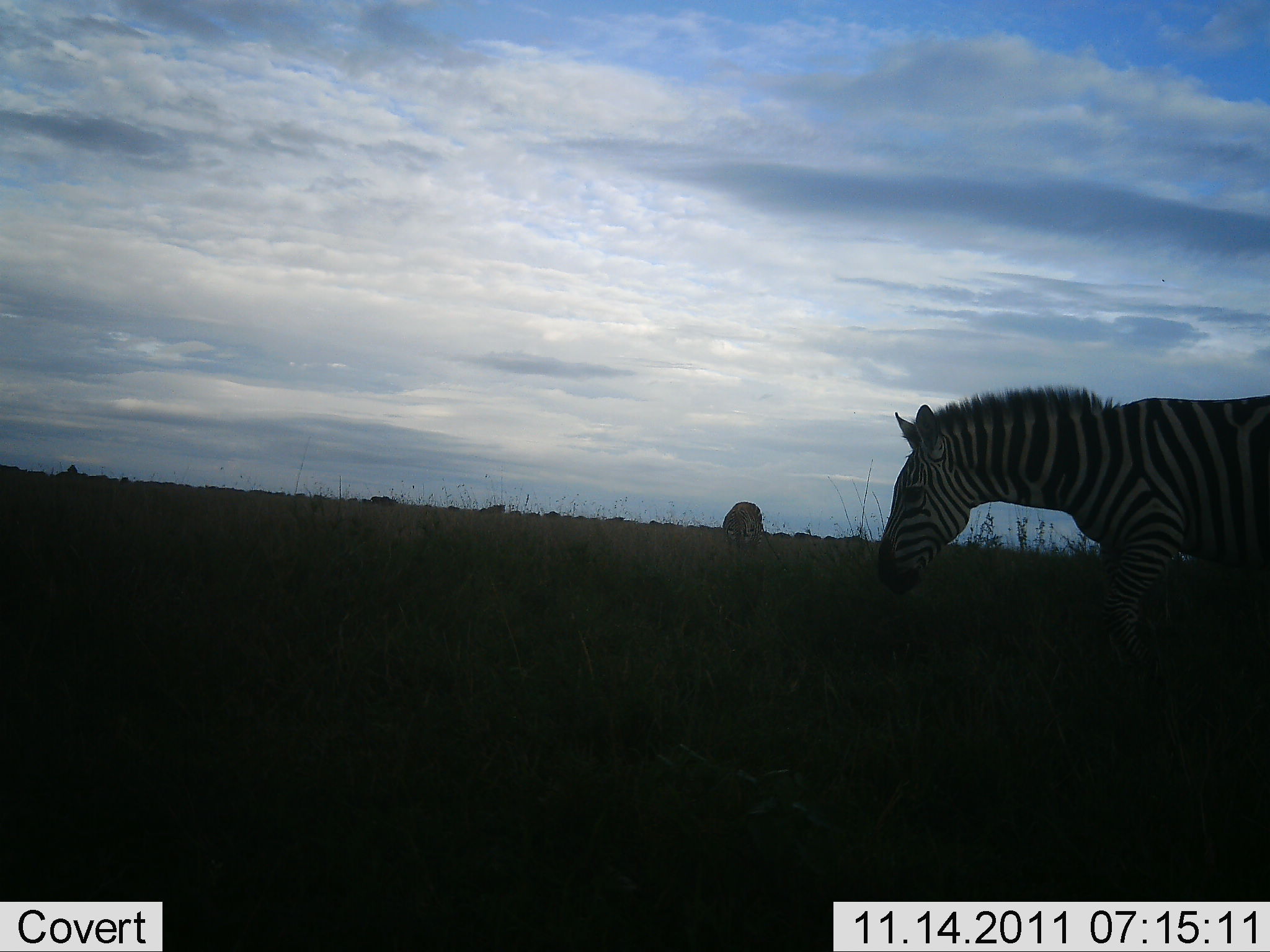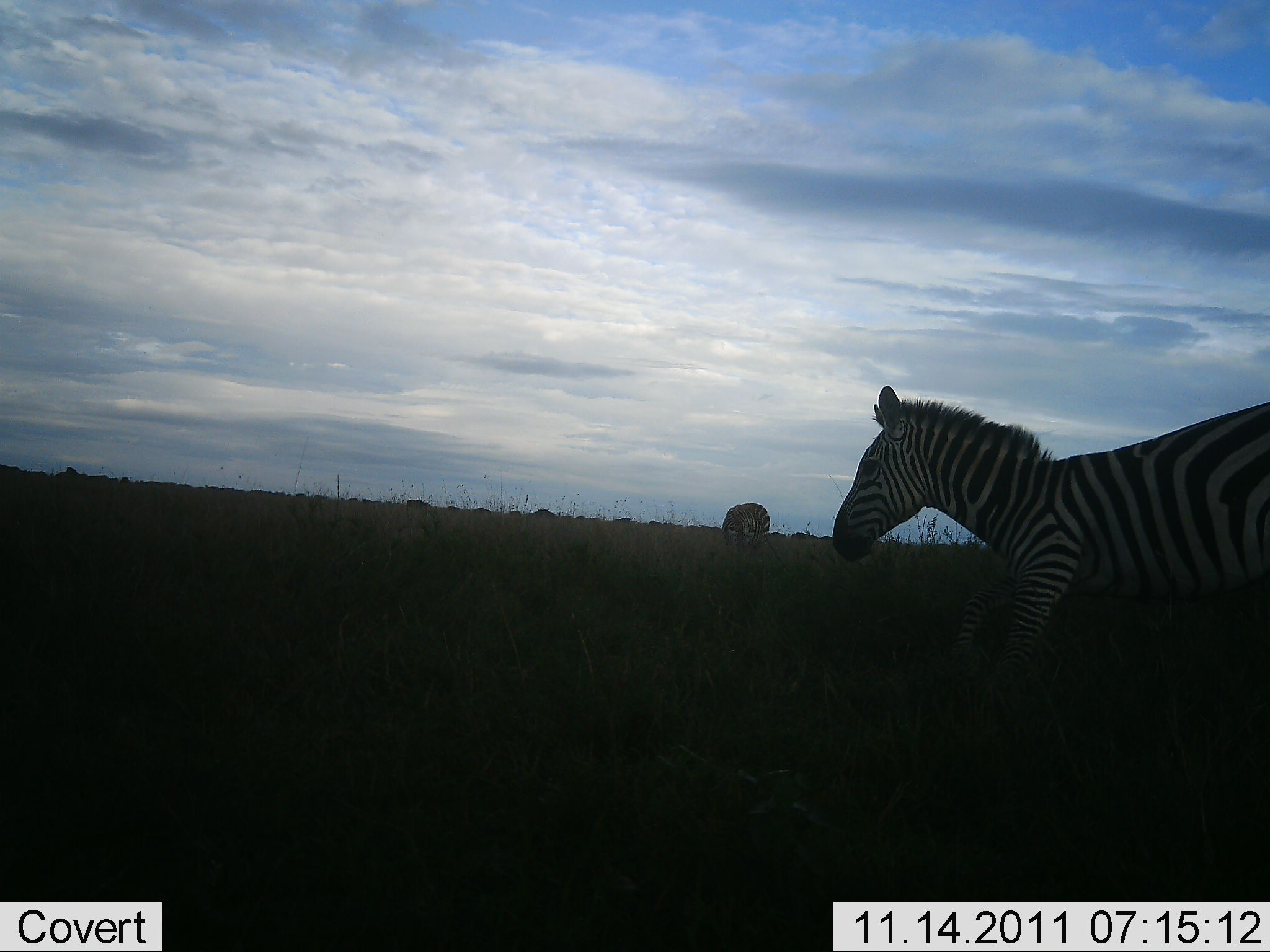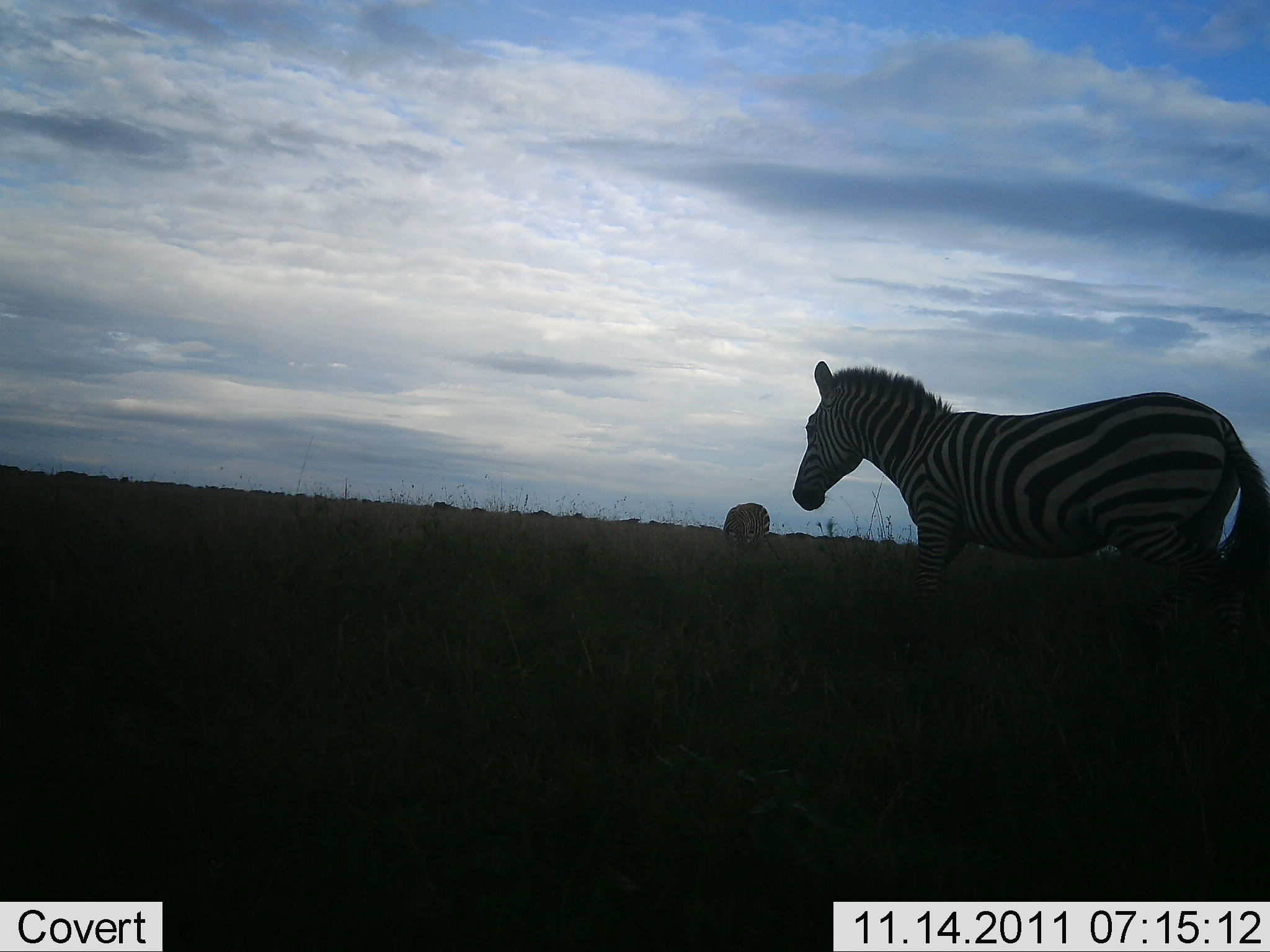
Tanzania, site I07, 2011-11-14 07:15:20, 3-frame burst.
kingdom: Animalia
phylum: Chordata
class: Mammalia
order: Perissodactyla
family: Equidae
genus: Equus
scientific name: Equus quagga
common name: plains zebra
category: zebra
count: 2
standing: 21%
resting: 0%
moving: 86%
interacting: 0%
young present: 0%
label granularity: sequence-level